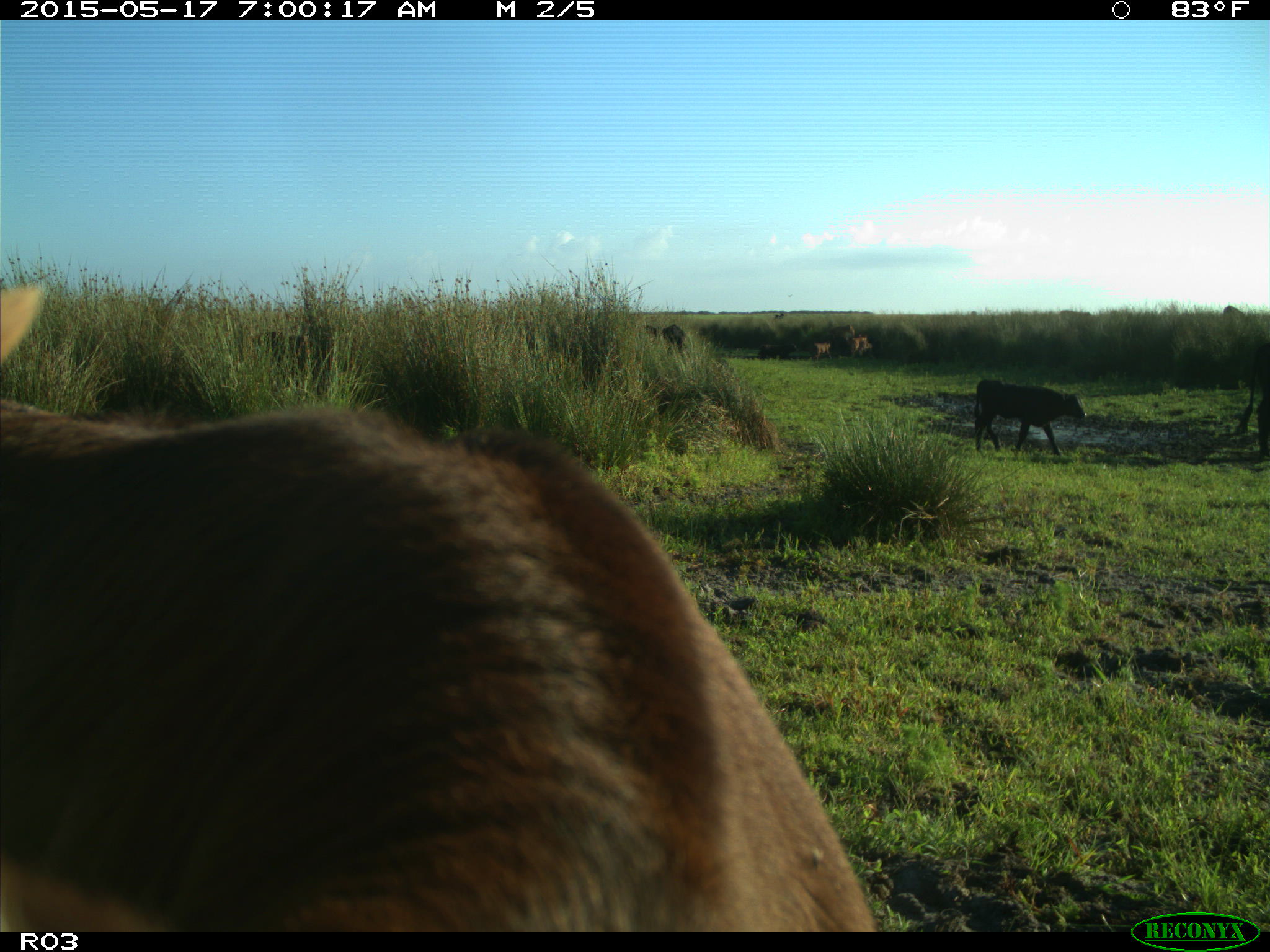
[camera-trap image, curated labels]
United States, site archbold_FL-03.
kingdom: Animalia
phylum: Chordata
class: Mammalia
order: Artiodactyla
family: Bovidae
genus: Bos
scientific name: Bos taurus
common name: domestic cow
Bos taurus (domestic cow).